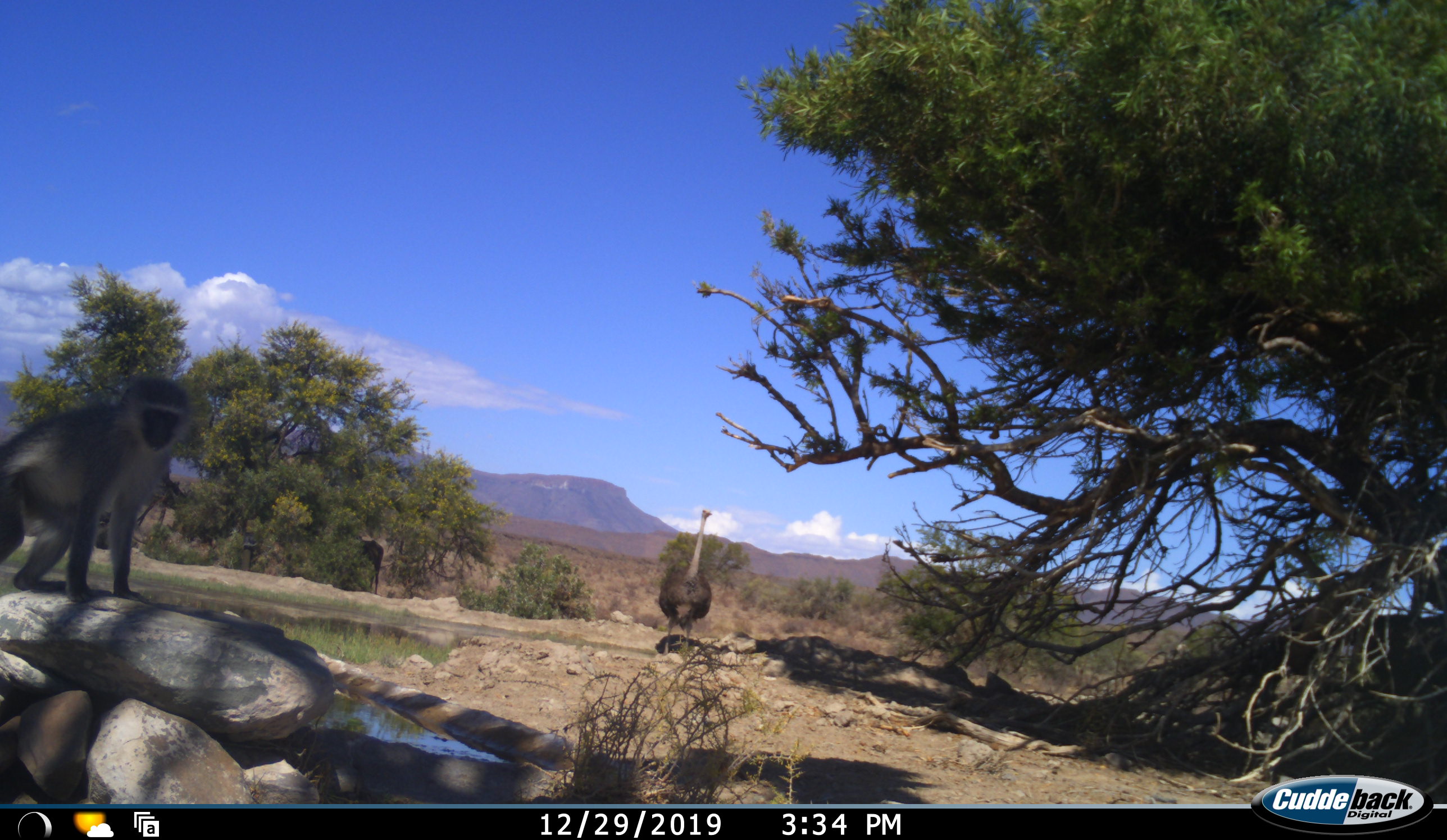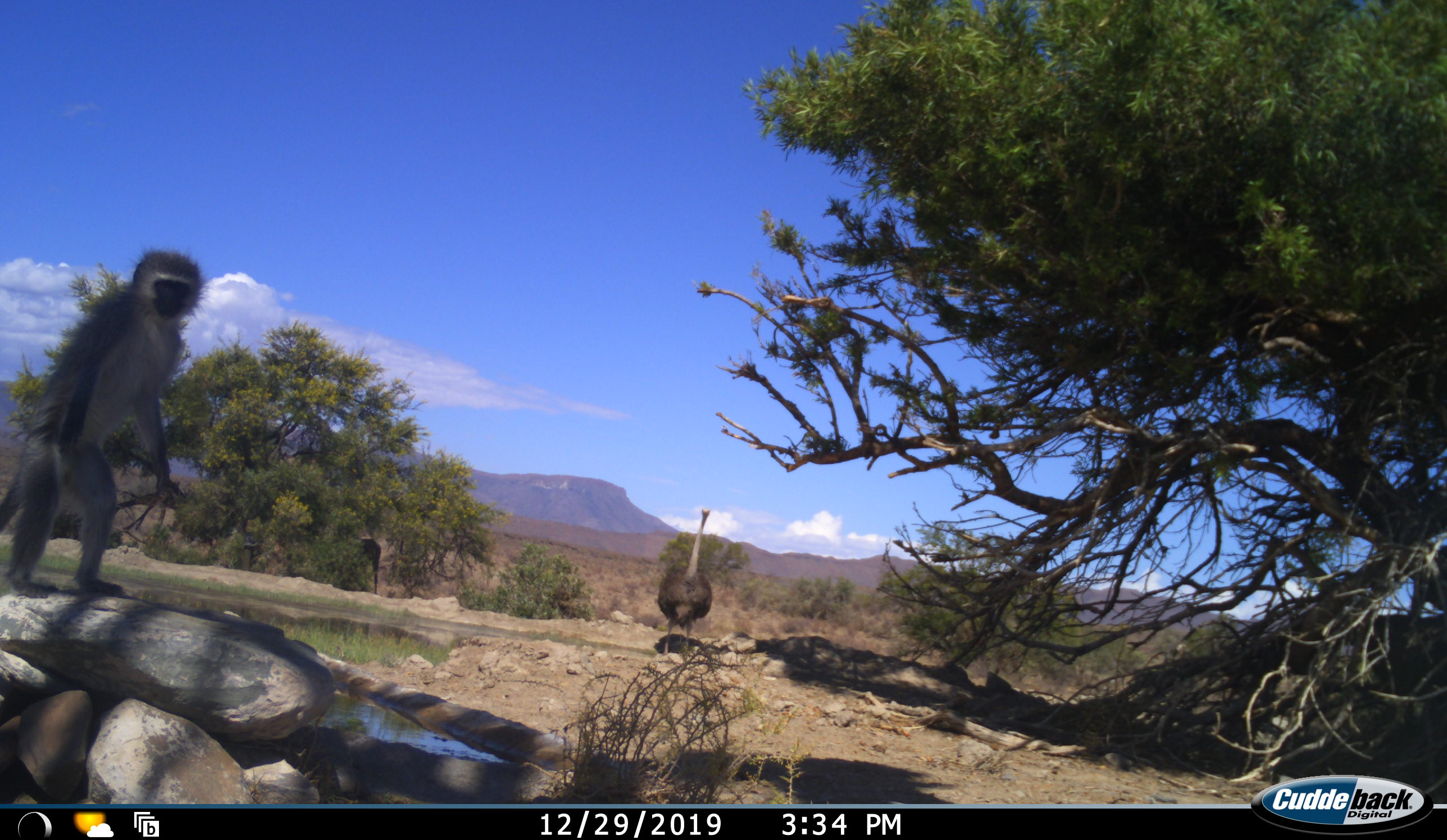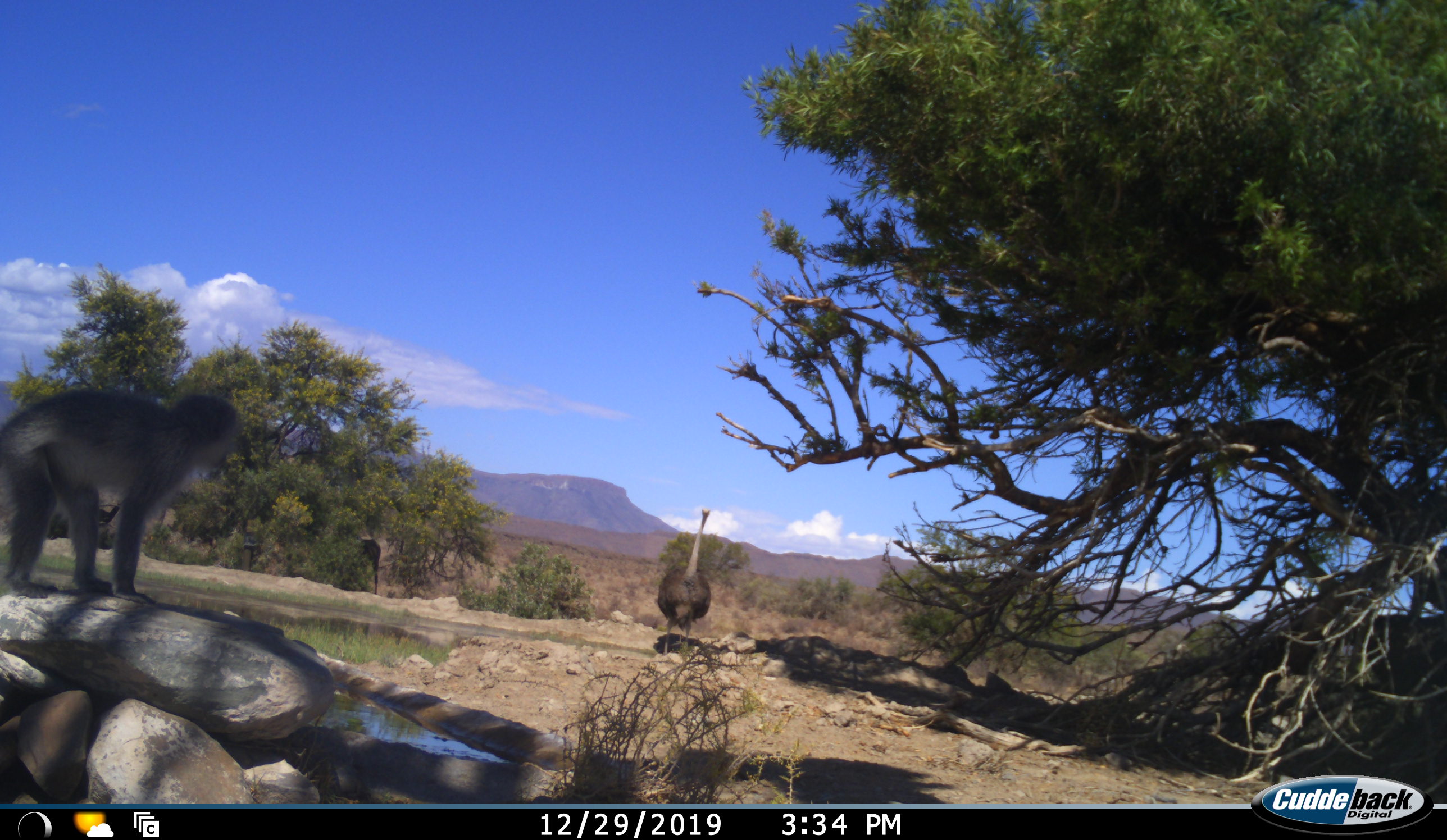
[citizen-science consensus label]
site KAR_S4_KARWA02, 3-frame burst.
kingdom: Animalia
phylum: Chordata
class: Mammalia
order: Primates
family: Cercopithecidae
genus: Chlorocebus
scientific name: Chlorocebus pygerythrus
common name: vervet monkey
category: monkeyvervet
Monkeyvervet (vervet monkey) (Chlorocebus pygerythrus), count 1. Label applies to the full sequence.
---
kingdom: Animalia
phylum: Chordata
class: Aves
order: Struthioniformes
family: Struthionidae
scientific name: Struthionidae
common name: ostrich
Ostrich (Struthionidae), count 1. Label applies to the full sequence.